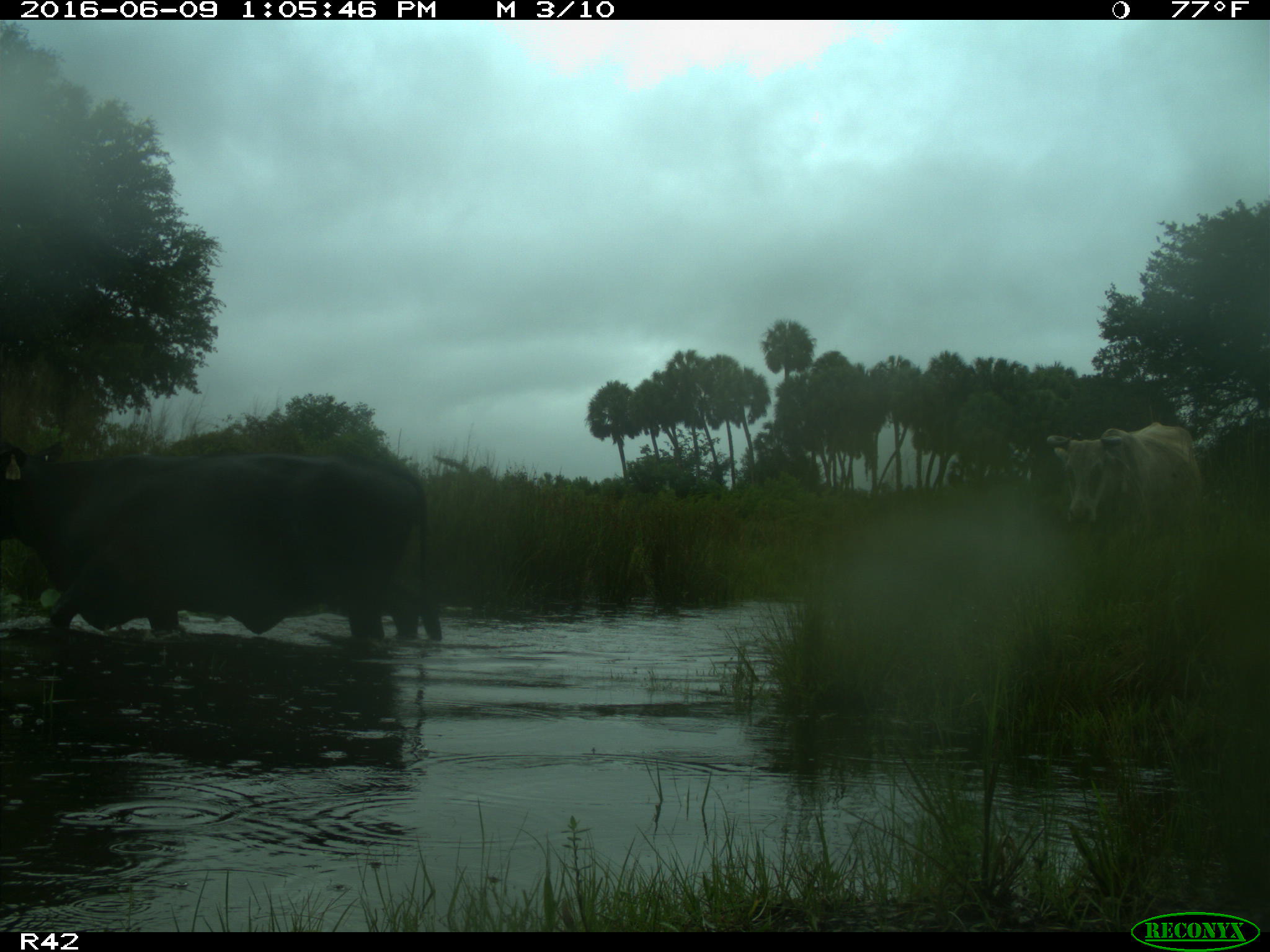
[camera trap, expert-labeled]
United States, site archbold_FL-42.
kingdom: Animalia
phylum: Chordata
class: Mammalia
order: Artiodactyla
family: Bovidae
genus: Bos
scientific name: Bos taurus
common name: domestic cow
Bos taurus (domestic cow).